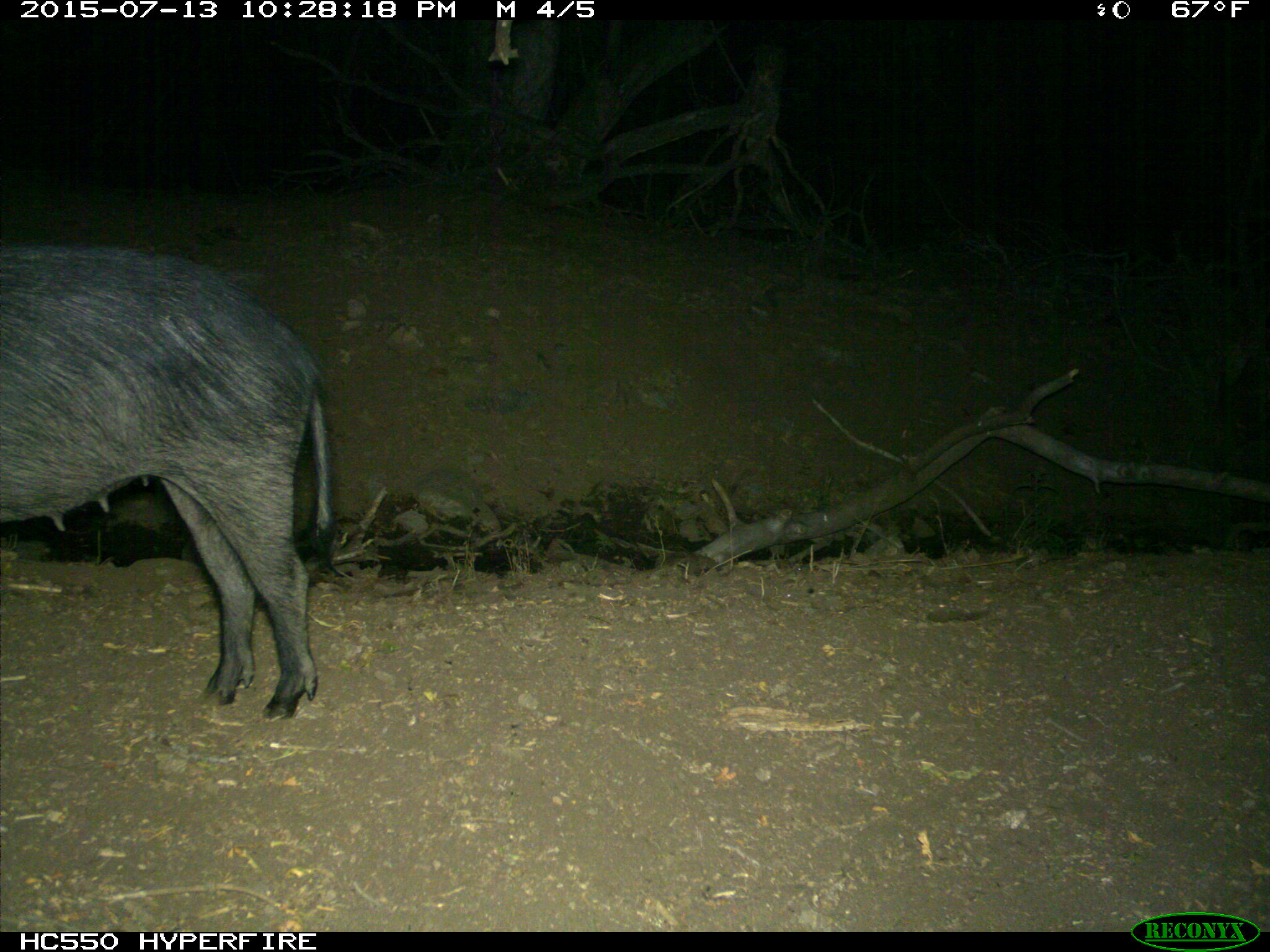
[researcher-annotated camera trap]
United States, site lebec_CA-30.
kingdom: Animalia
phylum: Chordata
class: Mammalia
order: Artiodactyla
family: Suidae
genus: Sus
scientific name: Sus scrofa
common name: wild boar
Sus scrofa (wild boar).